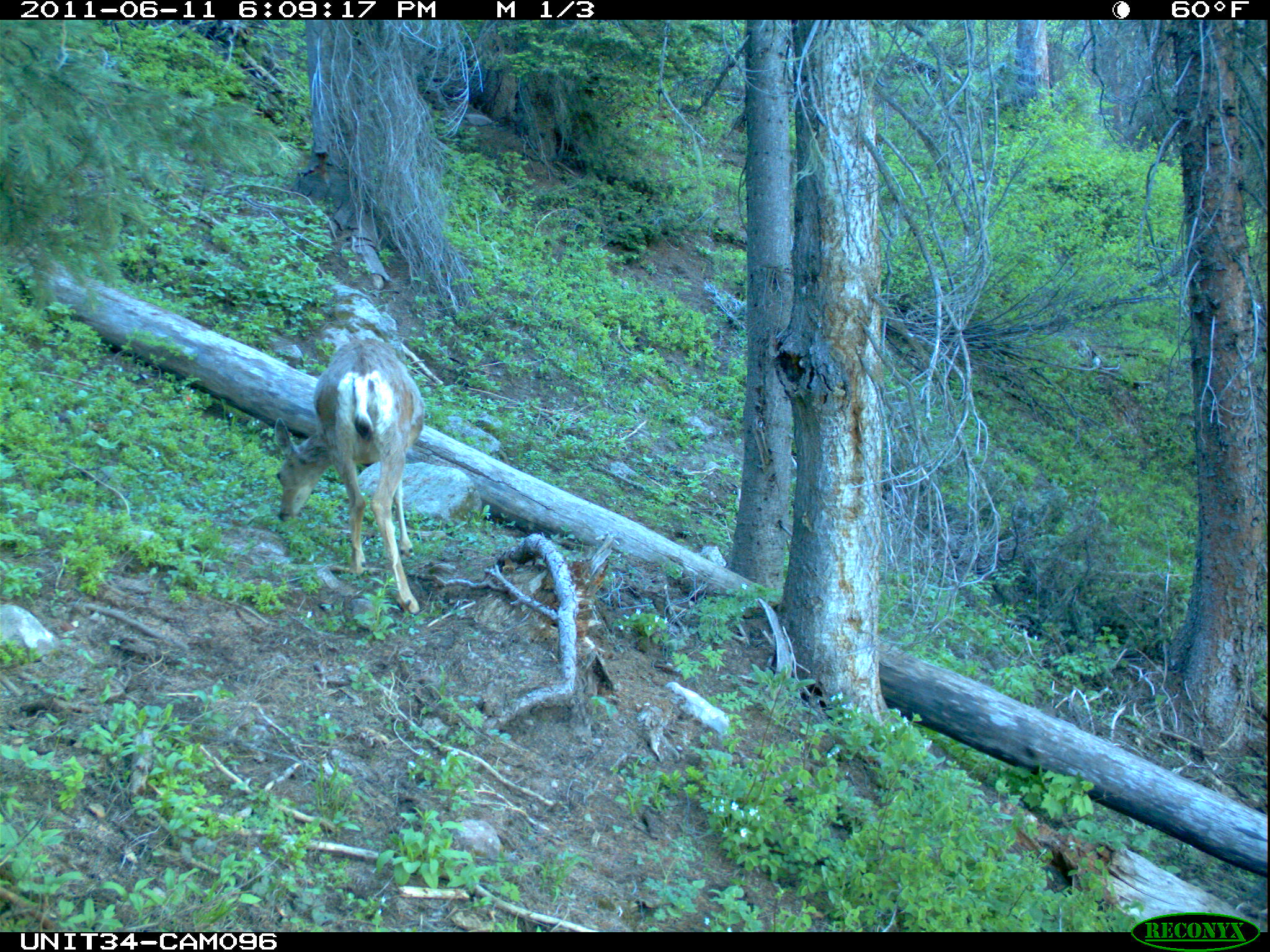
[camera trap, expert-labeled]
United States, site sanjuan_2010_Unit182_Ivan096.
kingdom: Animalia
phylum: Chordata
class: Mammalia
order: Artiodactyla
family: Cervidae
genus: Odocoileus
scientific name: Odocoileus hemionus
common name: mule deer